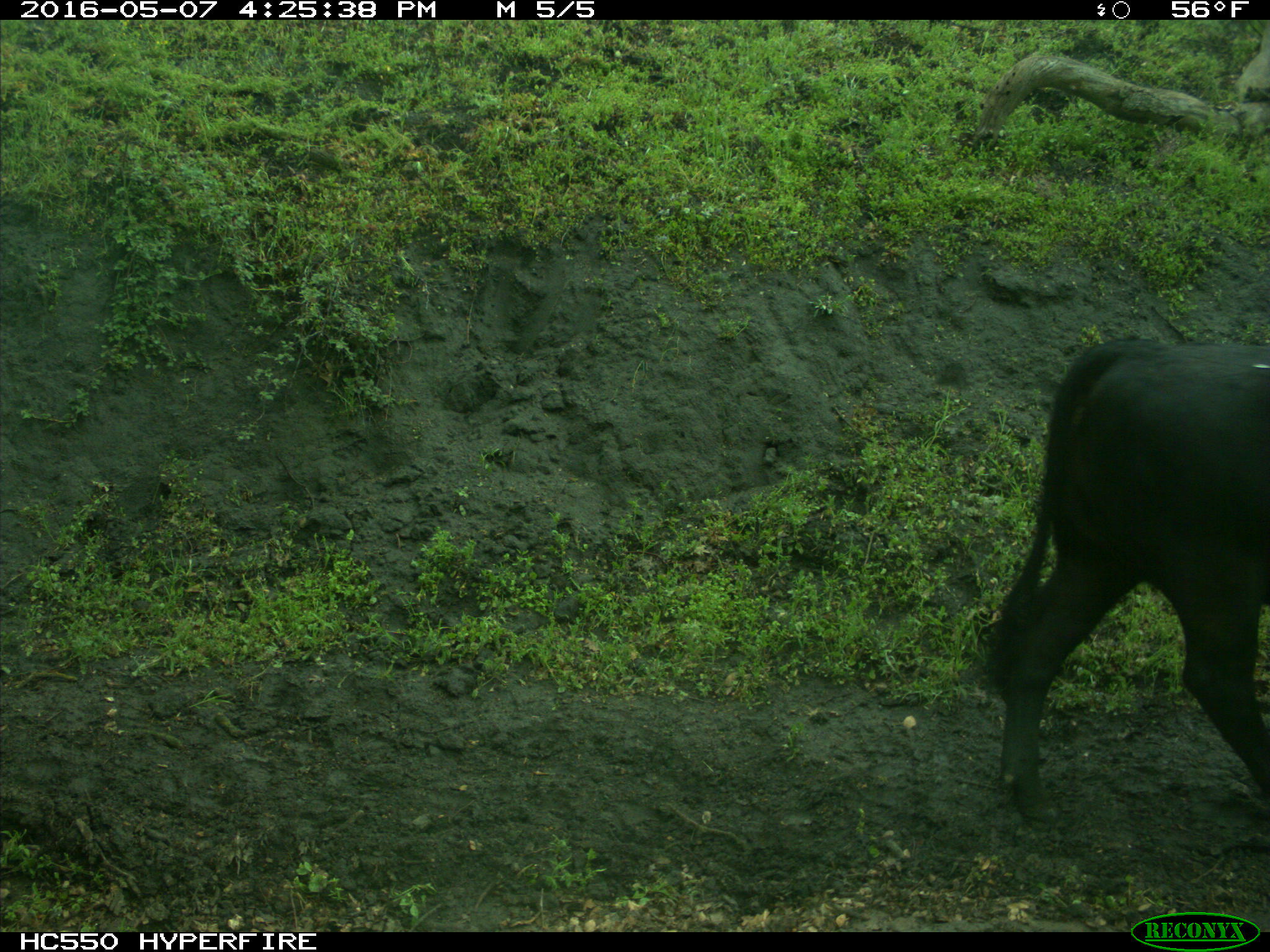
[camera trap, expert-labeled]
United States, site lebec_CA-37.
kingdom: Animalia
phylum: Chordata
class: Mammalia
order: Artiodactyla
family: Bovidae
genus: Bos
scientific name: Bos taurus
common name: domestic cow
Bos taurus (domestic cow).